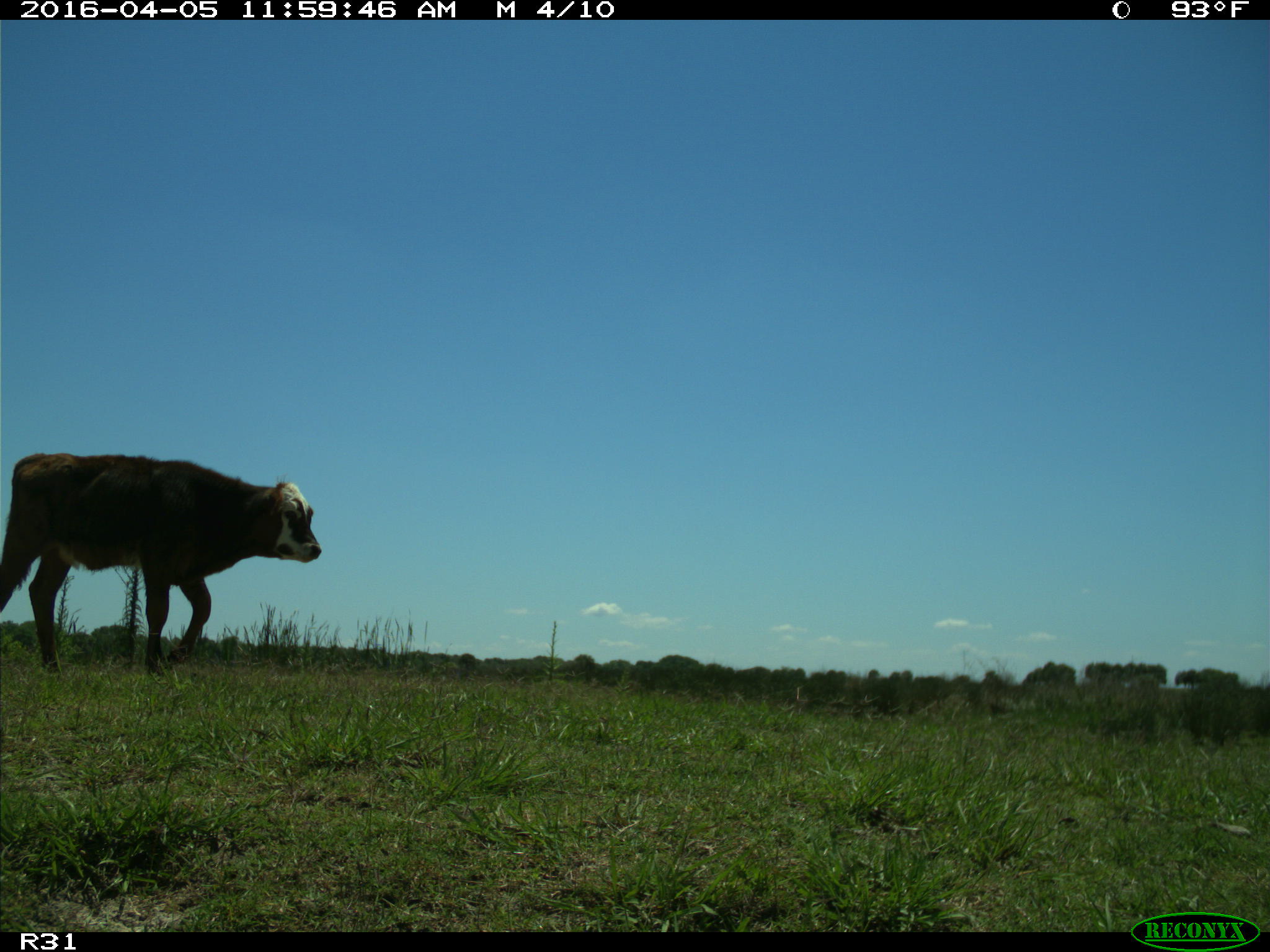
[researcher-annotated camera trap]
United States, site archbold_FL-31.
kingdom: Animalia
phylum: Chordata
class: Mammalia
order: Artiodactyla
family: Bovidae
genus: Bos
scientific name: Bos taurus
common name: domestic cow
Bos taurus (domestic cow).